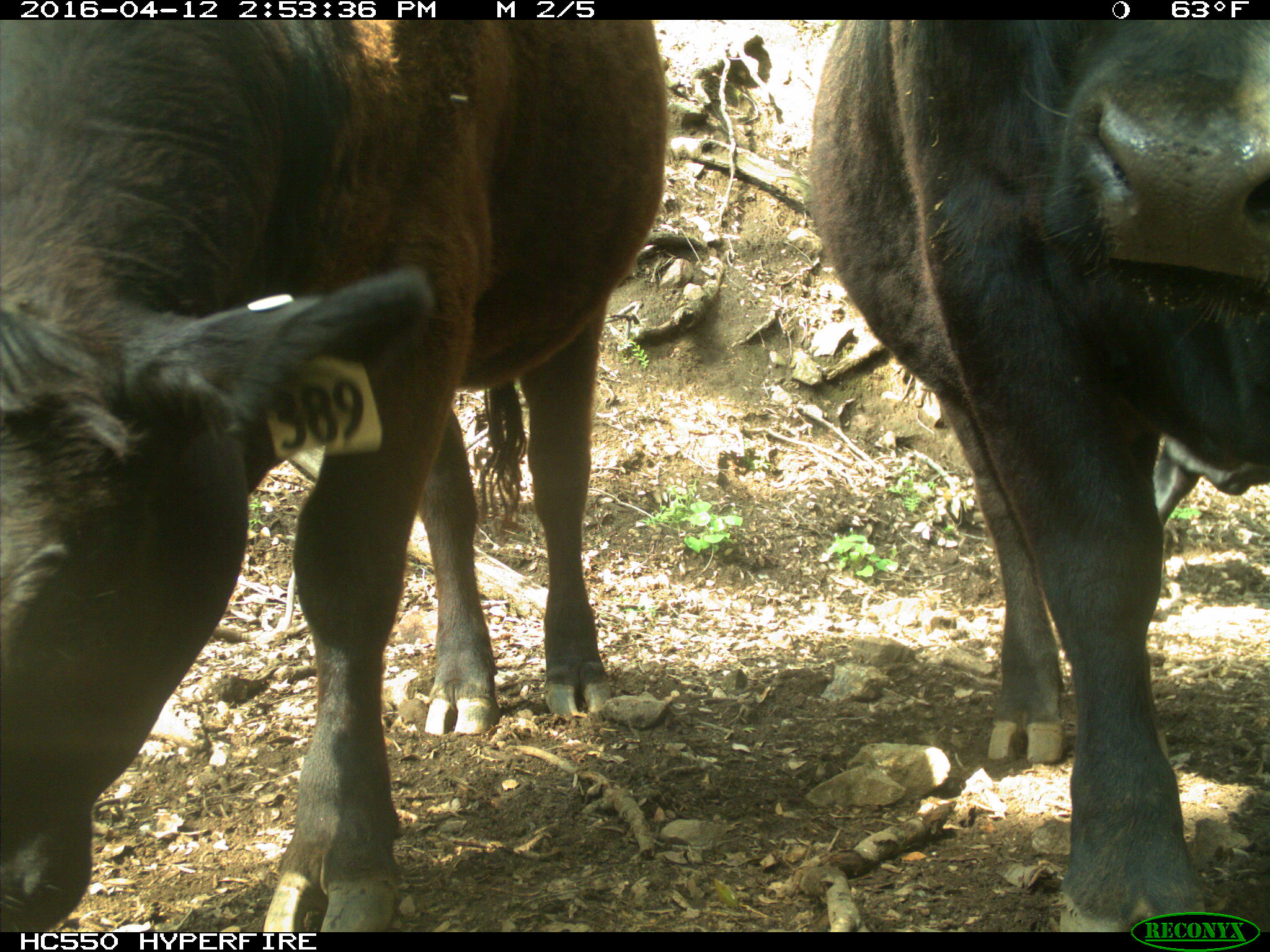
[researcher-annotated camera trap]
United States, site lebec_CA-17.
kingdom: Animalia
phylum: Chordata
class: Mammalia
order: Artiodactyla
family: Bovidae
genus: Bos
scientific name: Bos taurus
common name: domestic cow